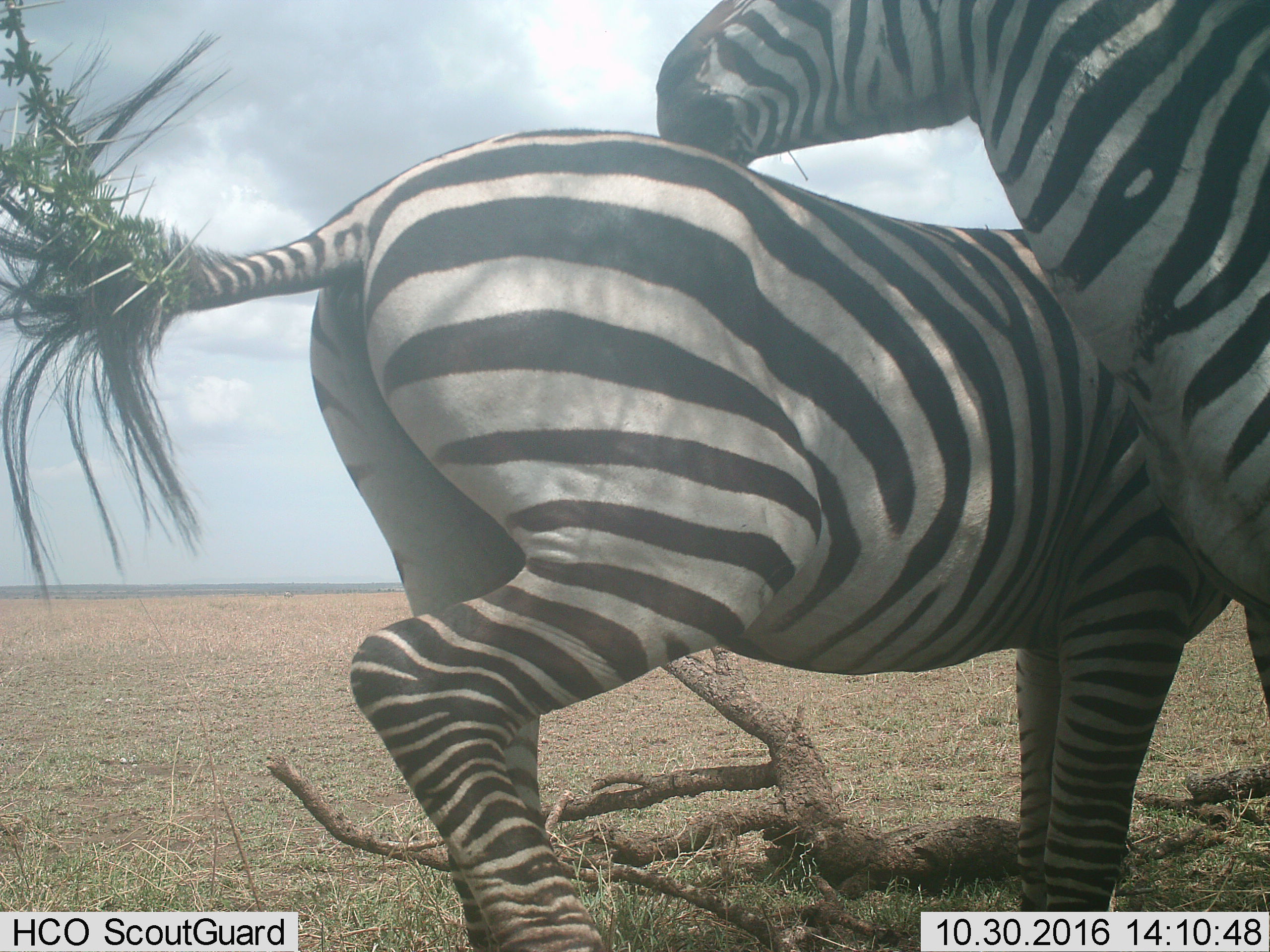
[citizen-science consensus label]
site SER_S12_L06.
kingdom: Animalia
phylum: Chordata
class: Mammalia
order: Perissodactyla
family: Equidae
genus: Equus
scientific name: Equus quagga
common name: plains zebra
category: zebraplains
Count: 2.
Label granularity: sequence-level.